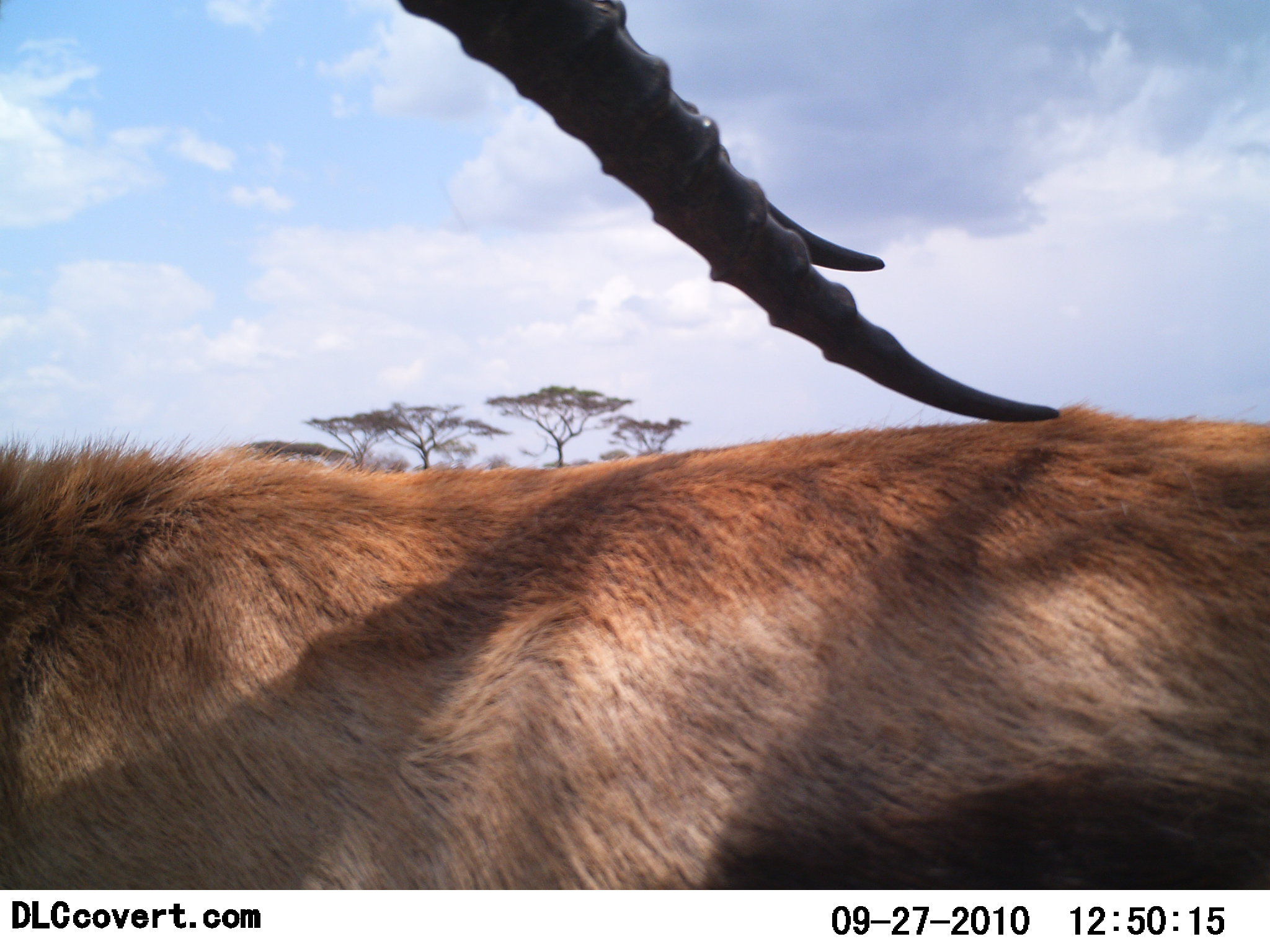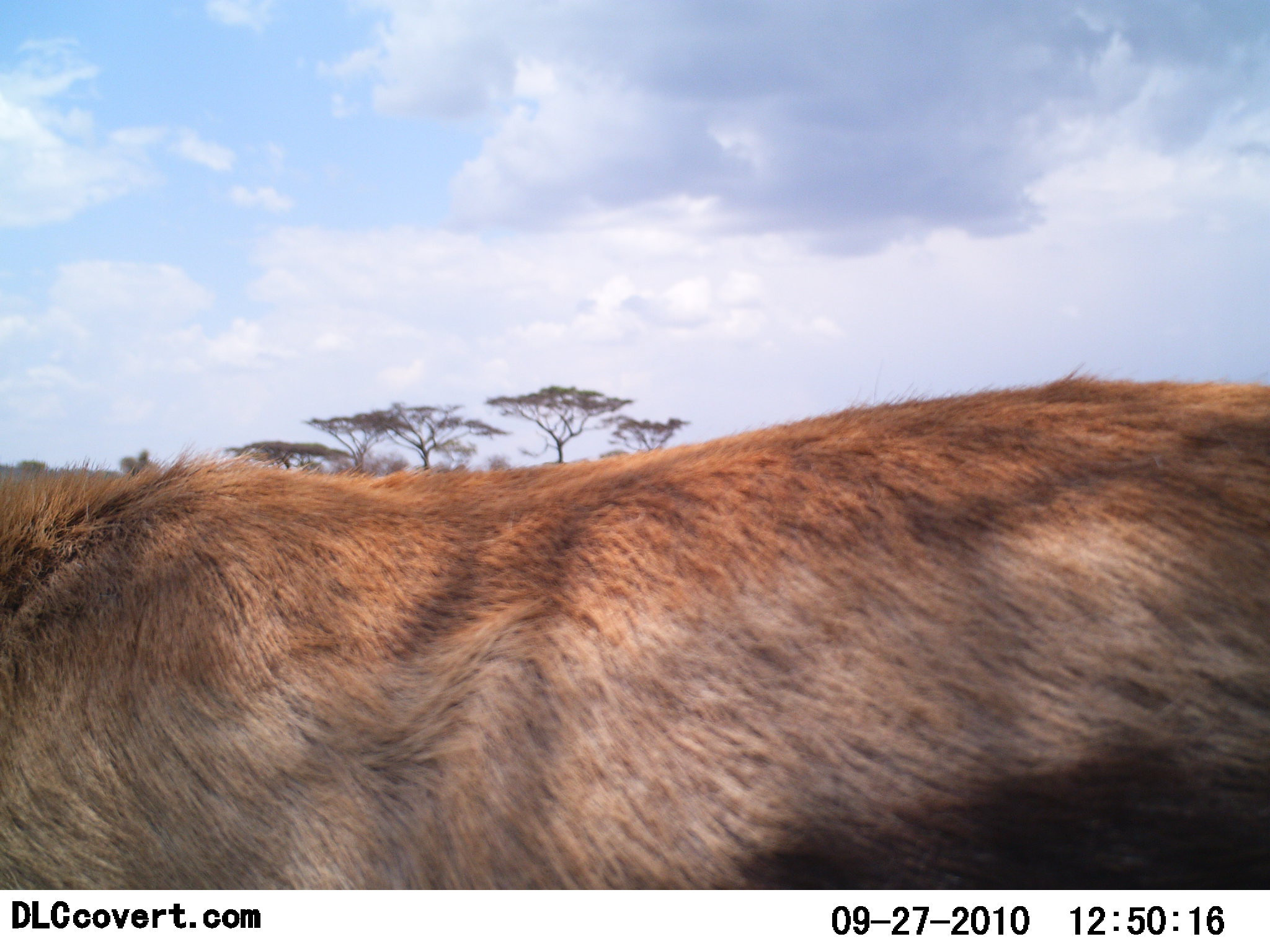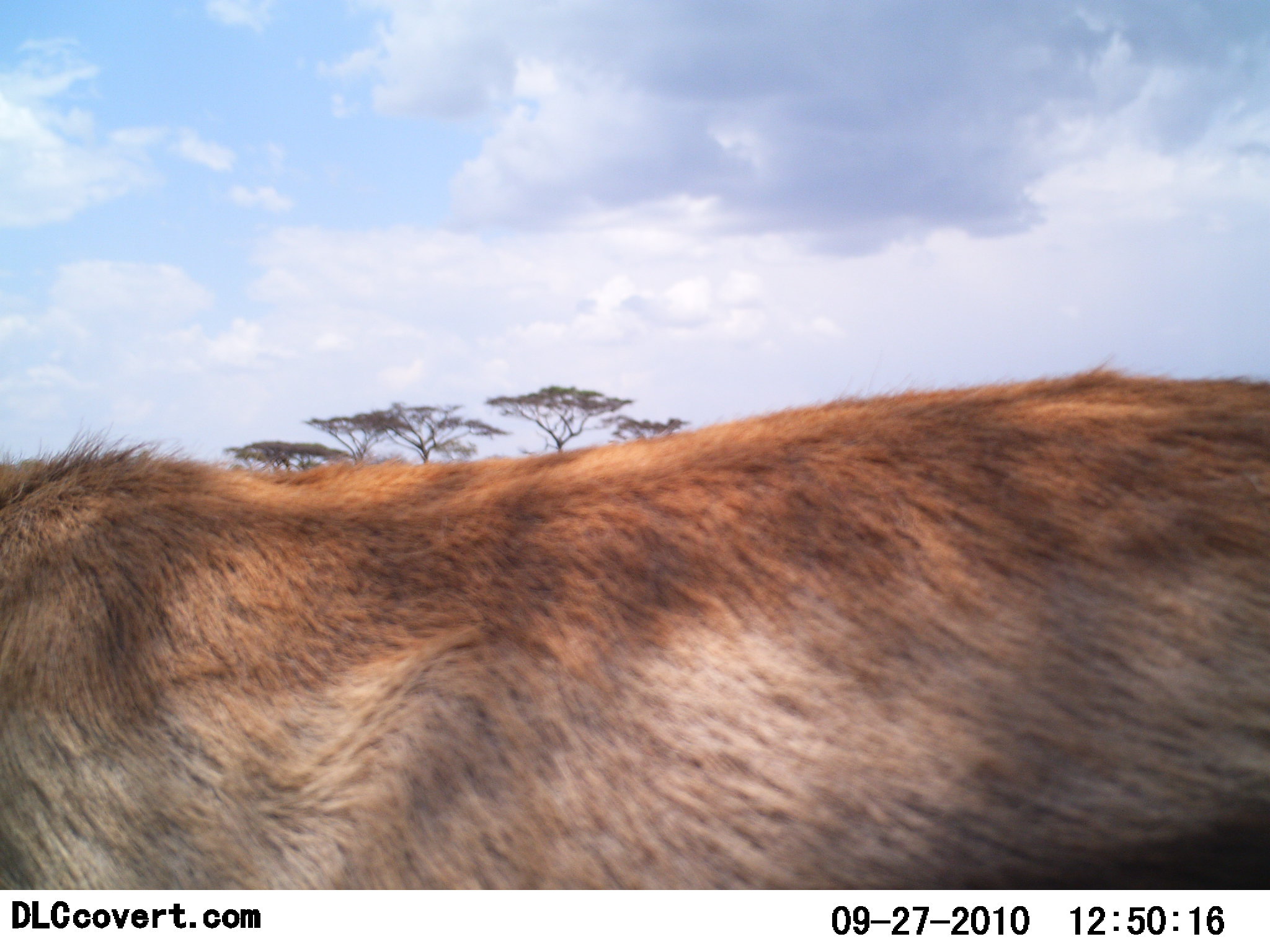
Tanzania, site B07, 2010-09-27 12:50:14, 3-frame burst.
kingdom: Animalia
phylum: Chordata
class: Mammalia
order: Artiodactyla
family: Bovidae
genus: Eudorcas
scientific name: Eudorcas thomsonii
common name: thomson's gazelle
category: gazellethomsons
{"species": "gazellethomsons (thomson's gazelle) (Eudorcas thomsonii)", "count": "1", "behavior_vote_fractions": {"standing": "88%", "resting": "6%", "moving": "6%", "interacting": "0%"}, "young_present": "0%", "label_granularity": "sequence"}